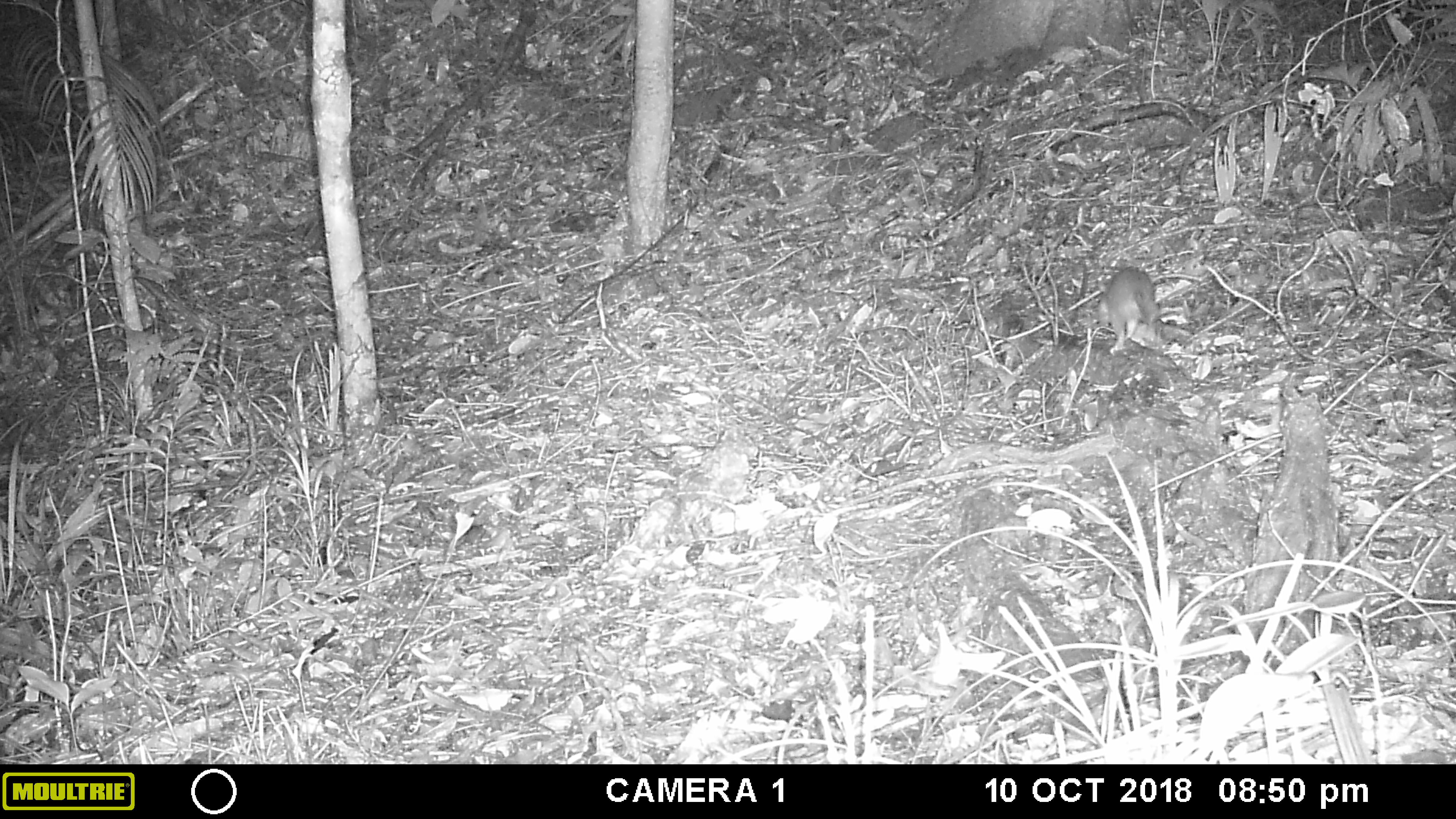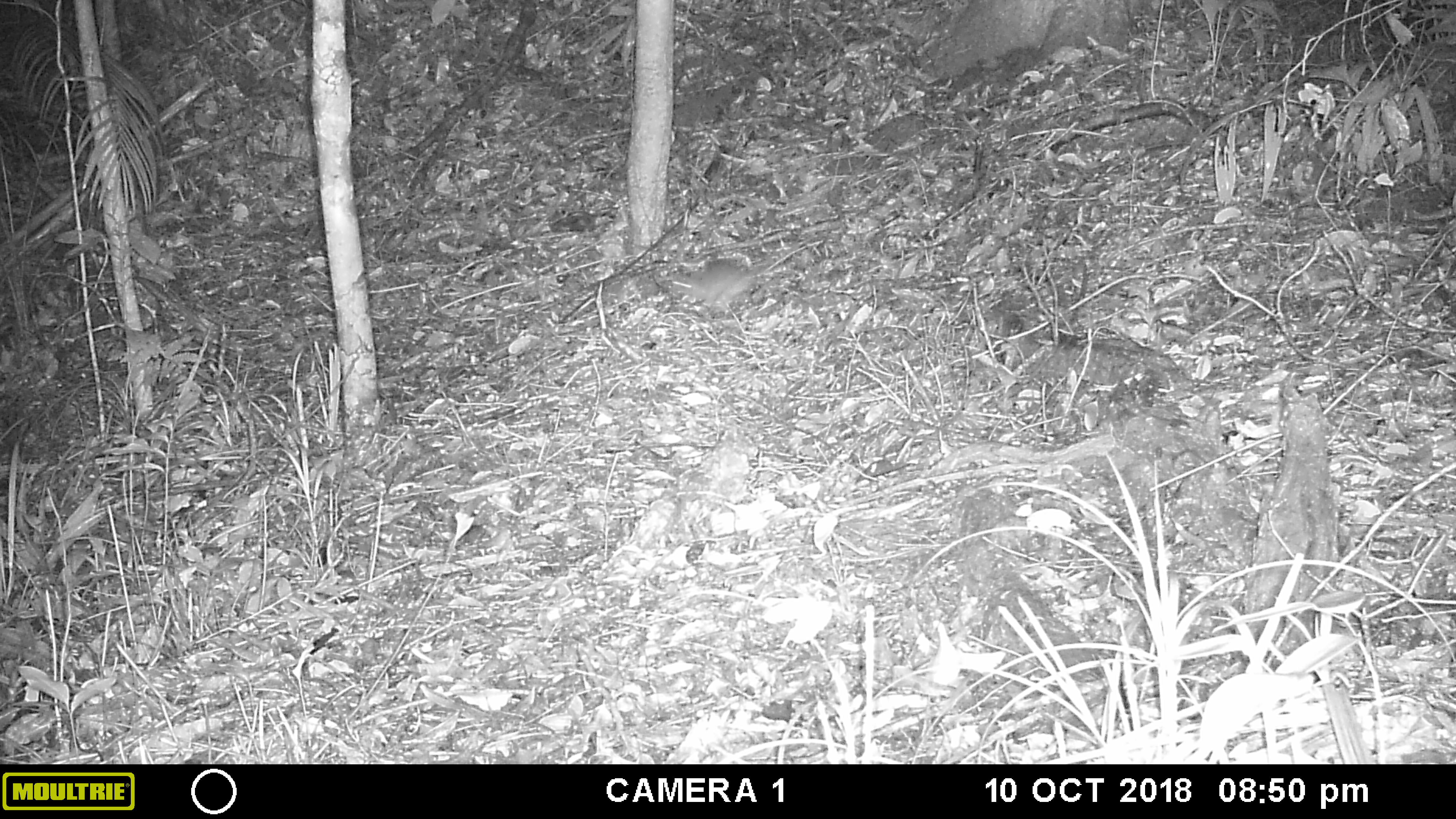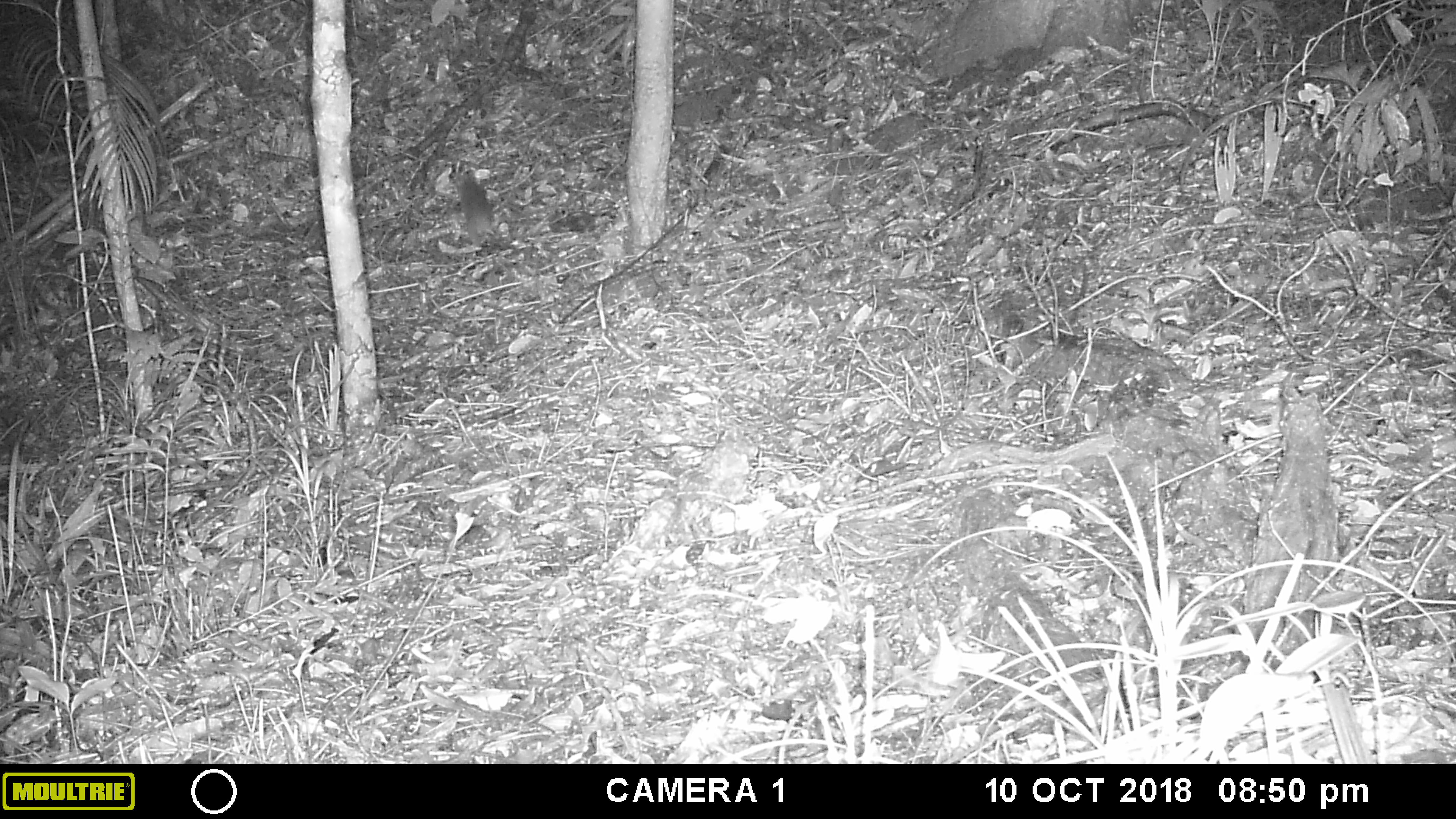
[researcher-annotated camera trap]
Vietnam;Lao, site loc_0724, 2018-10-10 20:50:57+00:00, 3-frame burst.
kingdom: Animalia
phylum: Chordata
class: Mammalia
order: Rodentia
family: Muridae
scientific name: Muridae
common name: old-world mice and rats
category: unidentified murid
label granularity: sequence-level